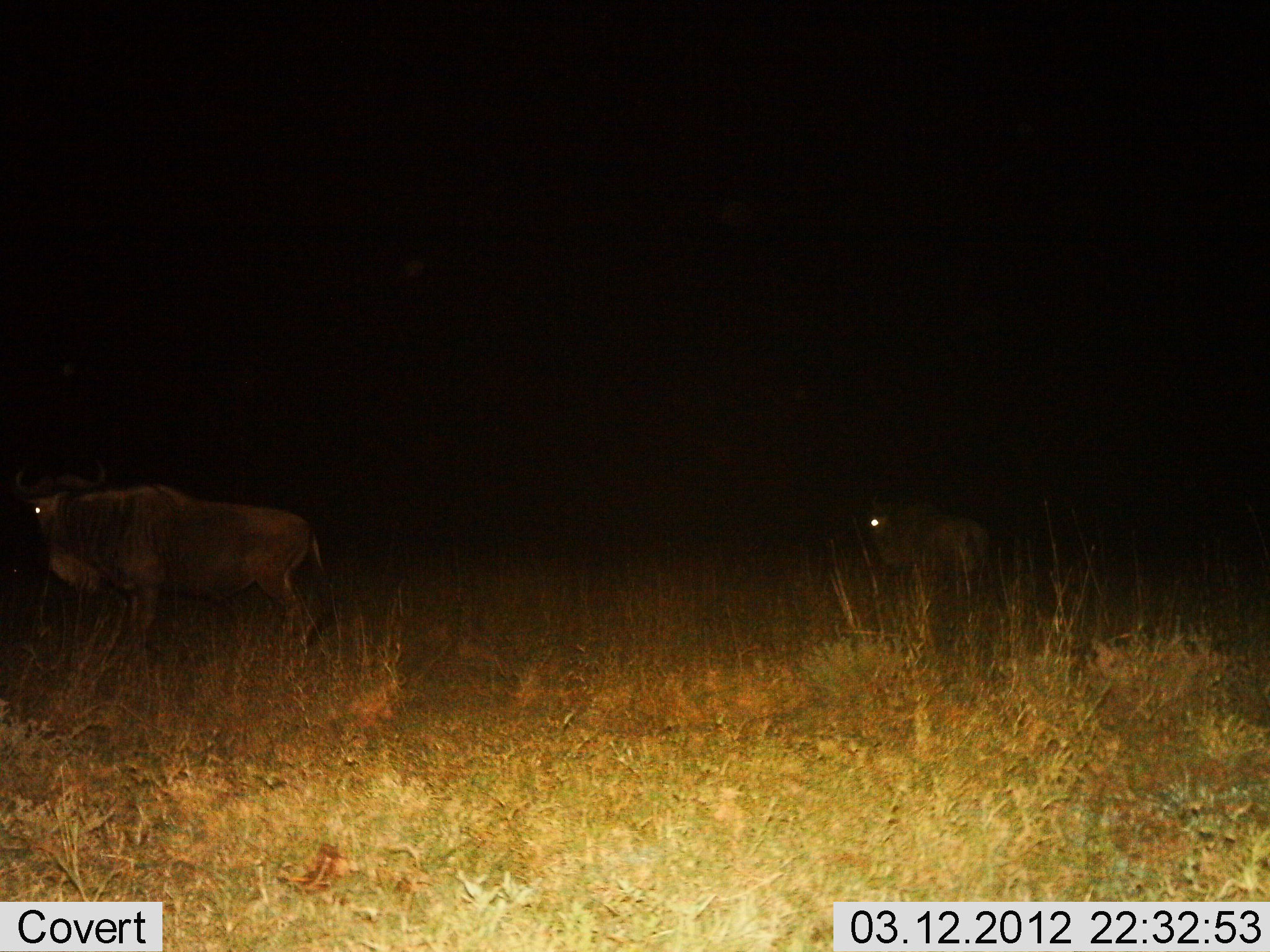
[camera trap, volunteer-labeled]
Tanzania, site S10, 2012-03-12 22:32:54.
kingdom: Animalia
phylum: Chordata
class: Mammalia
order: Artiodactyla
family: Bovidae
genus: Connochaetes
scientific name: Connochaetes taurinus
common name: blue wildebeest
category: wildebeest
Wildebeest (blue wildebeest) (Connochaetes taurinus), count 2. Behavior (volunteer vote fractions): standing 81%, resting 5%, moving 19%, interacting 0%. Young present (vote fraction): 0%. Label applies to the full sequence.